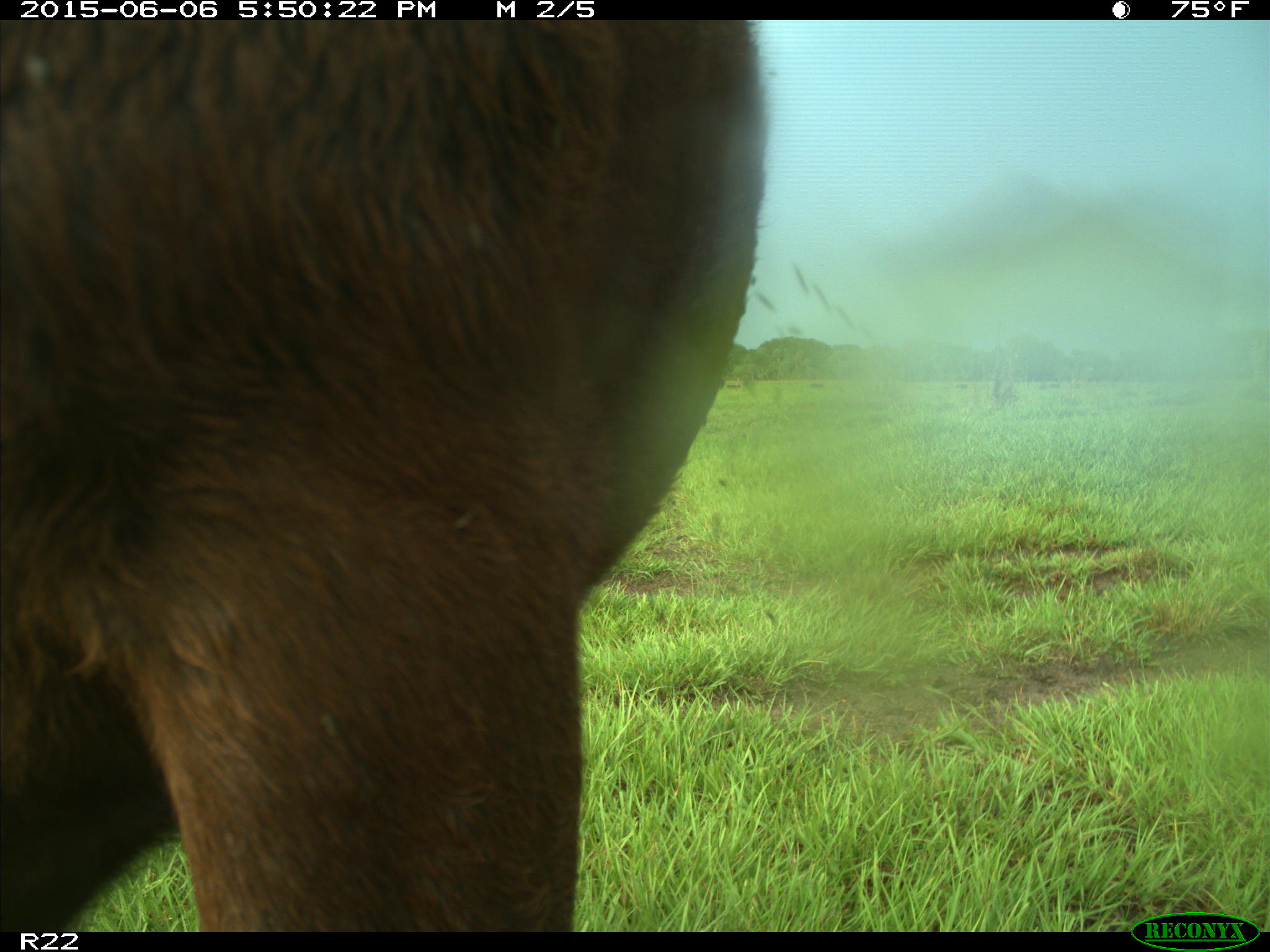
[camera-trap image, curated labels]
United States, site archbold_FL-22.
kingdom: Animalia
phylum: Chordata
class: Mammalia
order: Artiodactyla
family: Bovidae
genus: Bos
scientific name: Bos taurus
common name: domestic cow